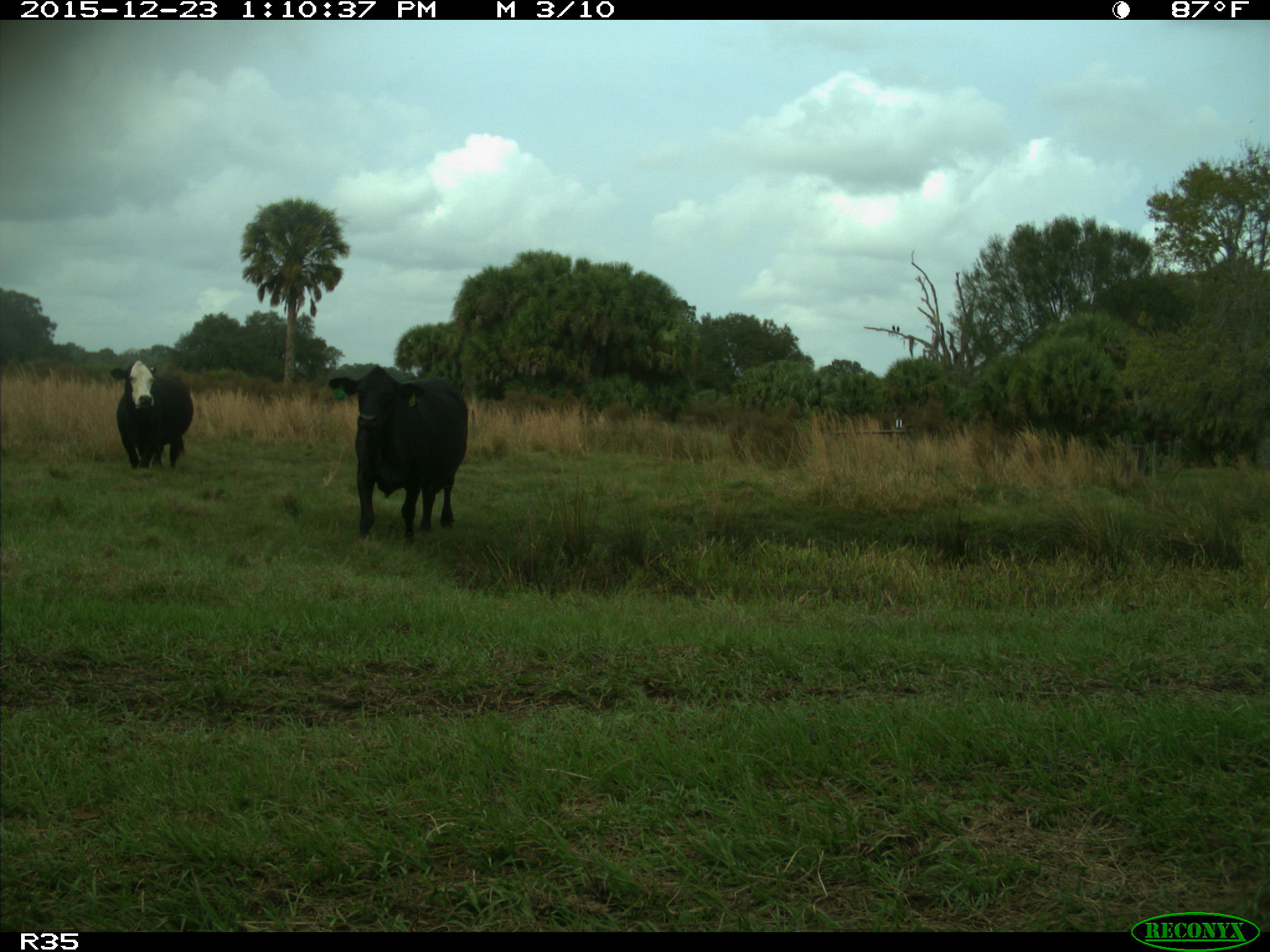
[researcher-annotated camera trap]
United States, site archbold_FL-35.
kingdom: Animalia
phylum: Chordata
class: Mammalia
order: Artiodactyla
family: Bovidae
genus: Bos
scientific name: Bos taurus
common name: domestic cow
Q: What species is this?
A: Bos taurus (domestic cow).